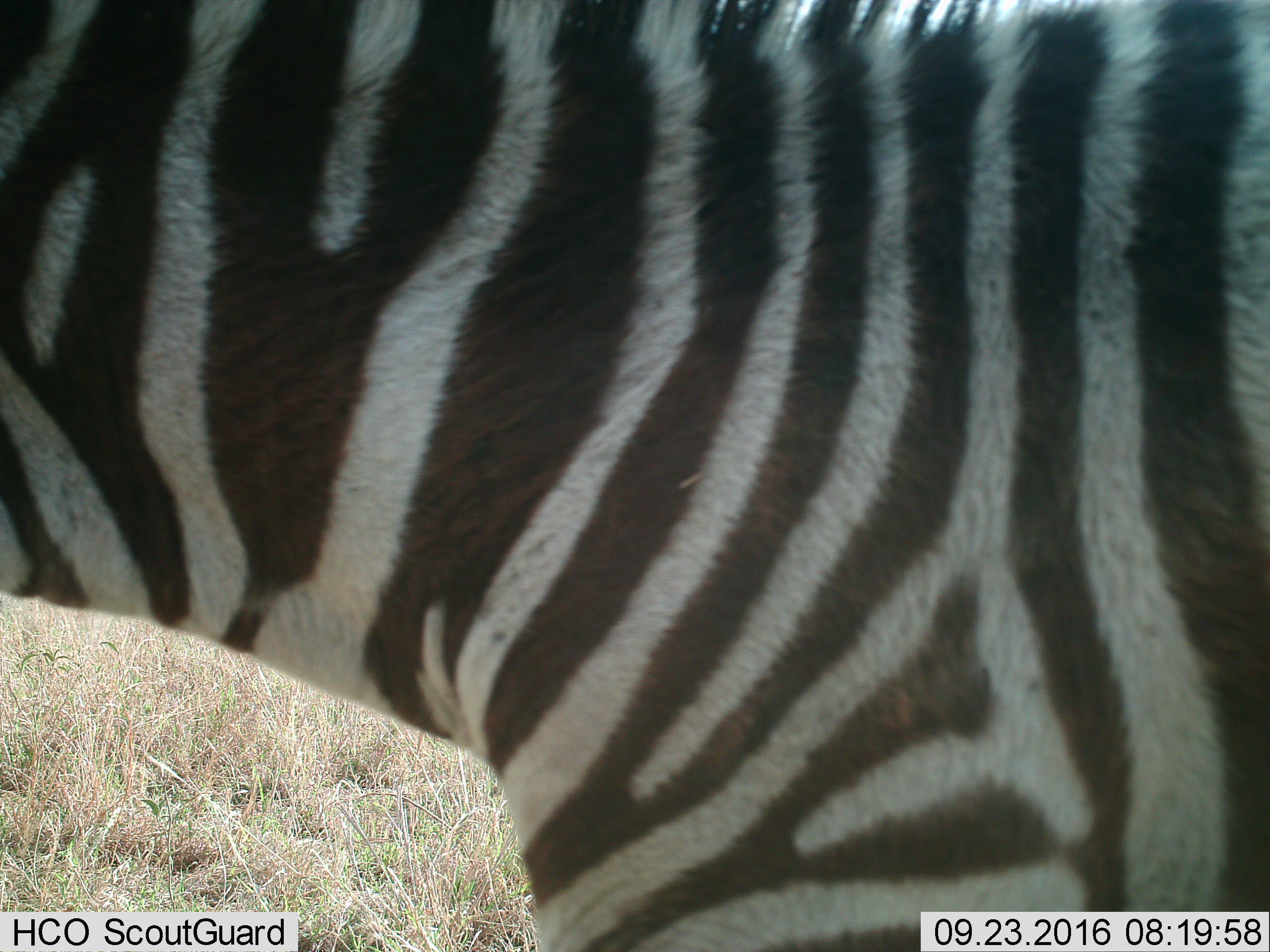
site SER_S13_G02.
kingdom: Animalia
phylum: Chordata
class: Mammalia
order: Perissodactyla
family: Equidae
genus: Equus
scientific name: Equus quagga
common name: plains zebra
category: zebraplains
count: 1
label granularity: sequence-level